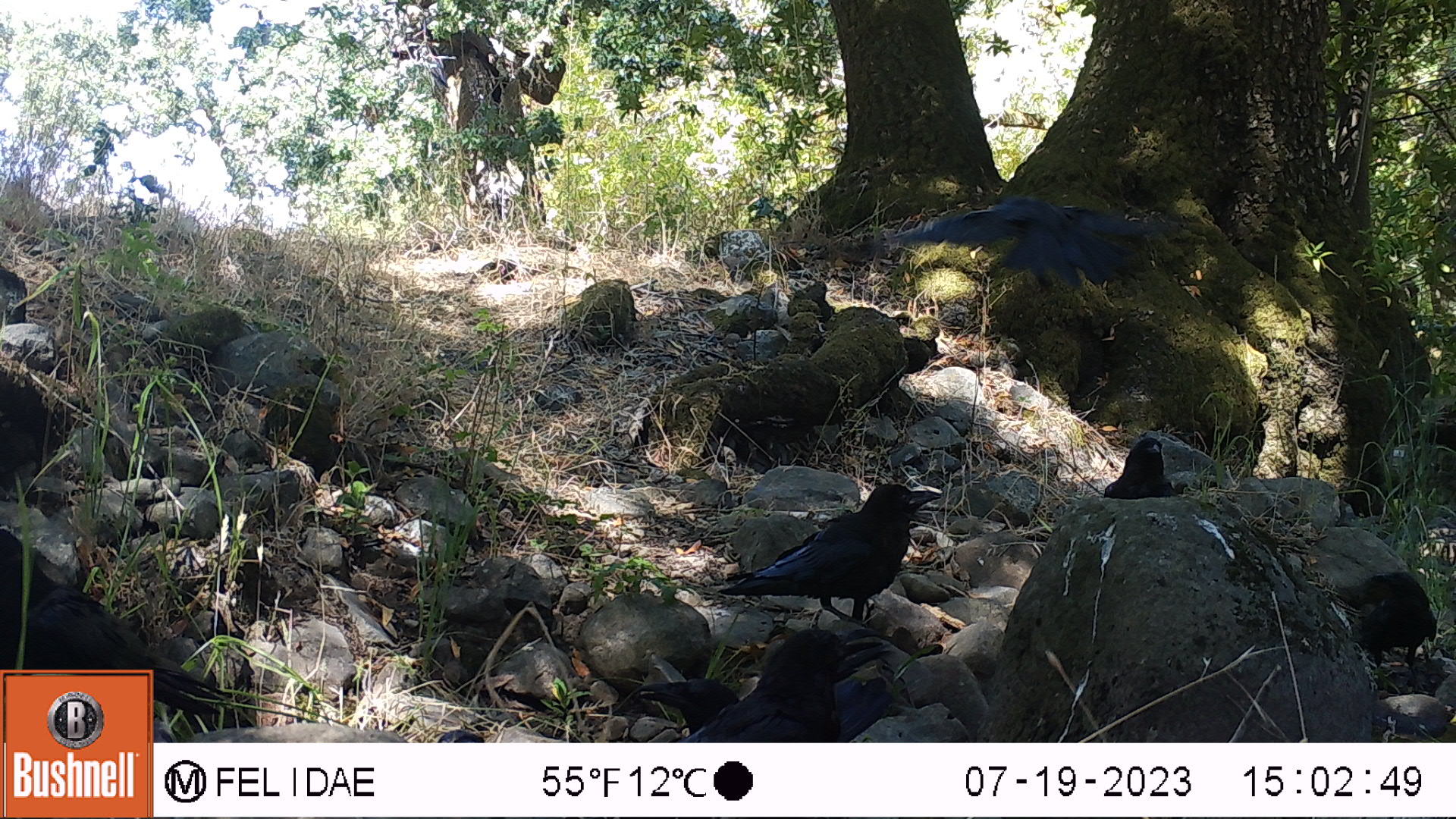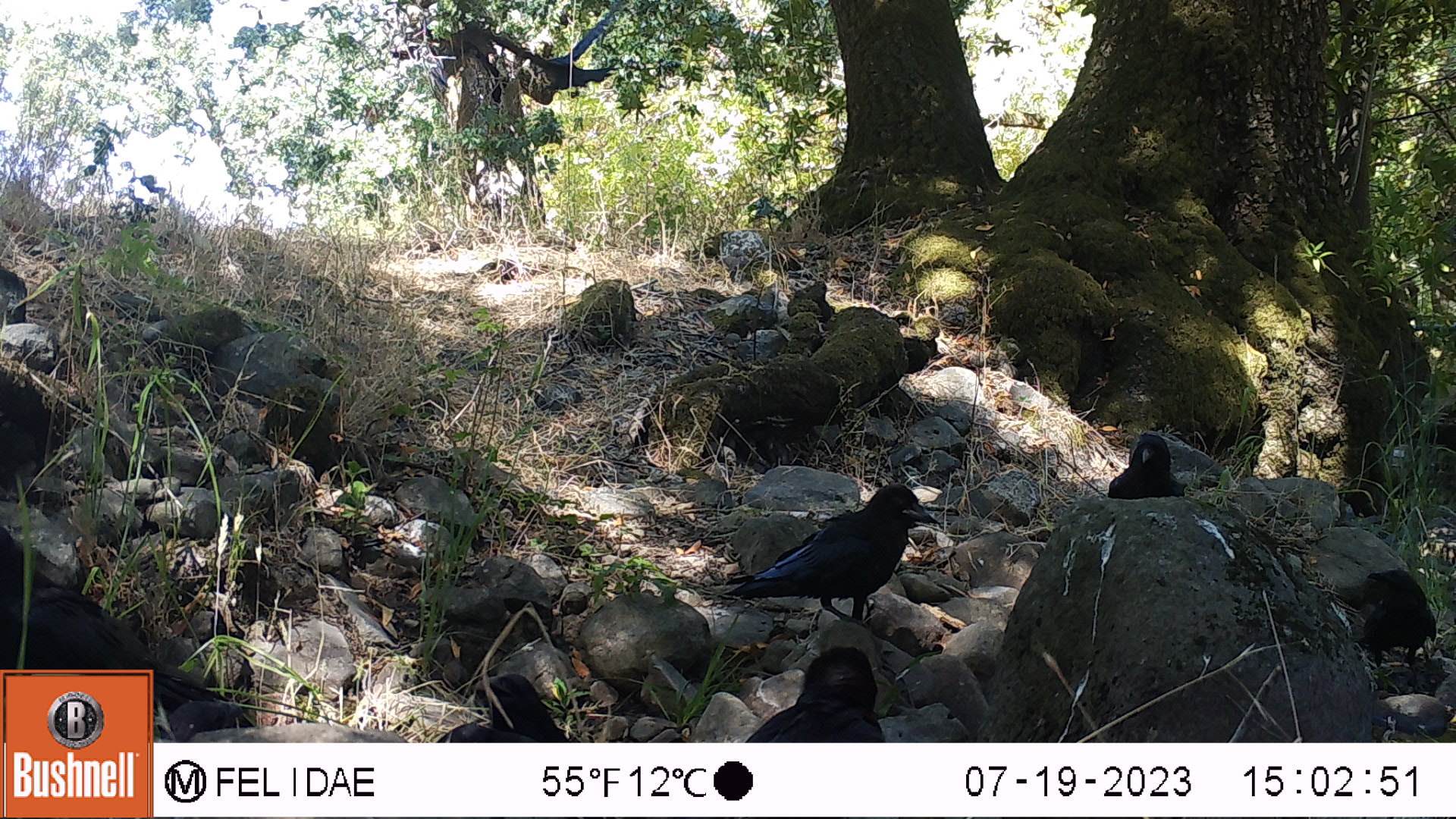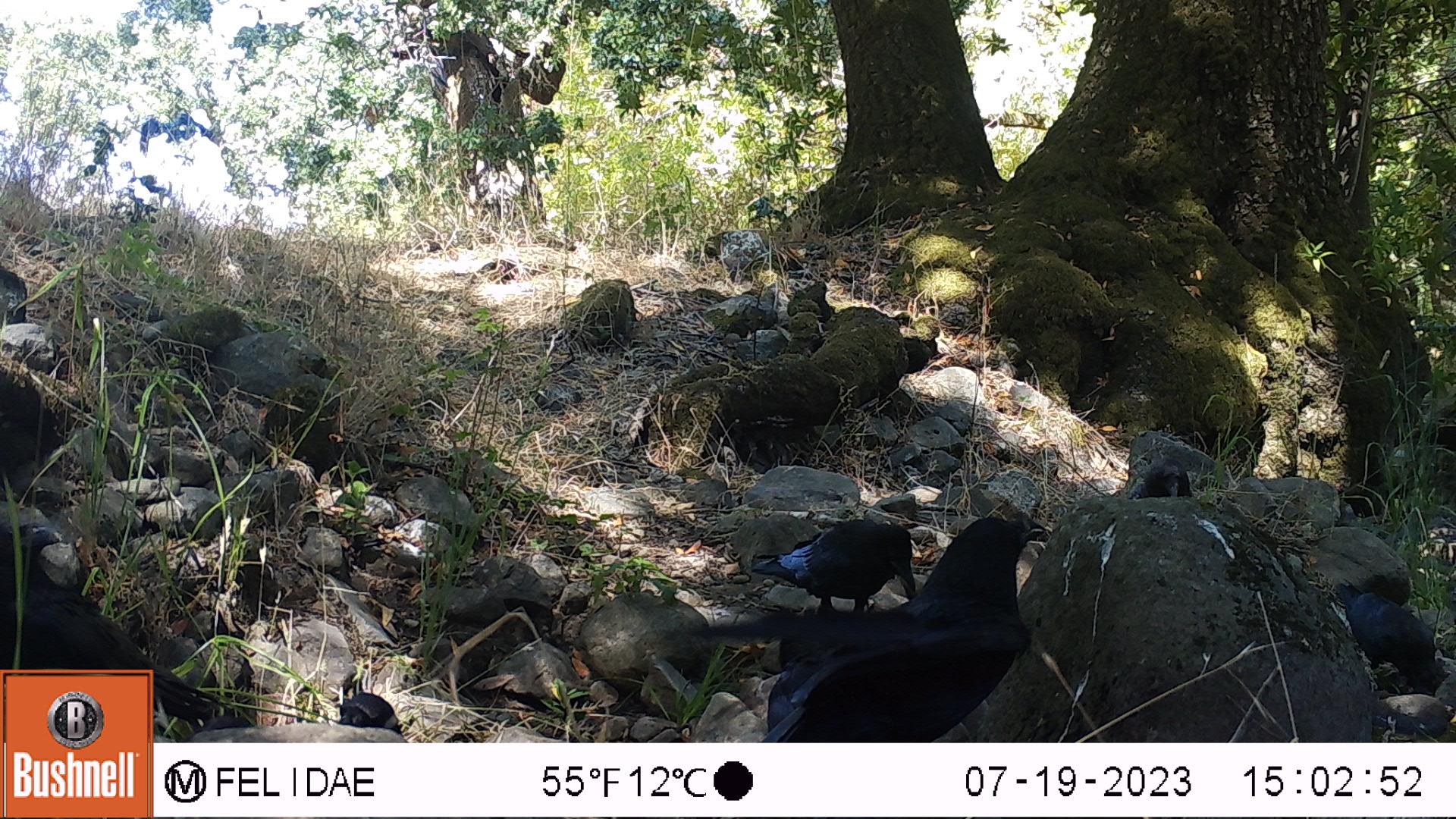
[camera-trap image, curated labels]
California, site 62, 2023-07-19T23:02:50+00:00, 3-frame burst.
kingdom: Animalia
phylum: Chordata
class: Aves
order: Passeriformes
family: Corvidae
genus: Corvus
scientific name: Corvus brachyrhynchos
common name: american crow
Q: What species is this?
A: American crow (Corvus brachyrhynchos).